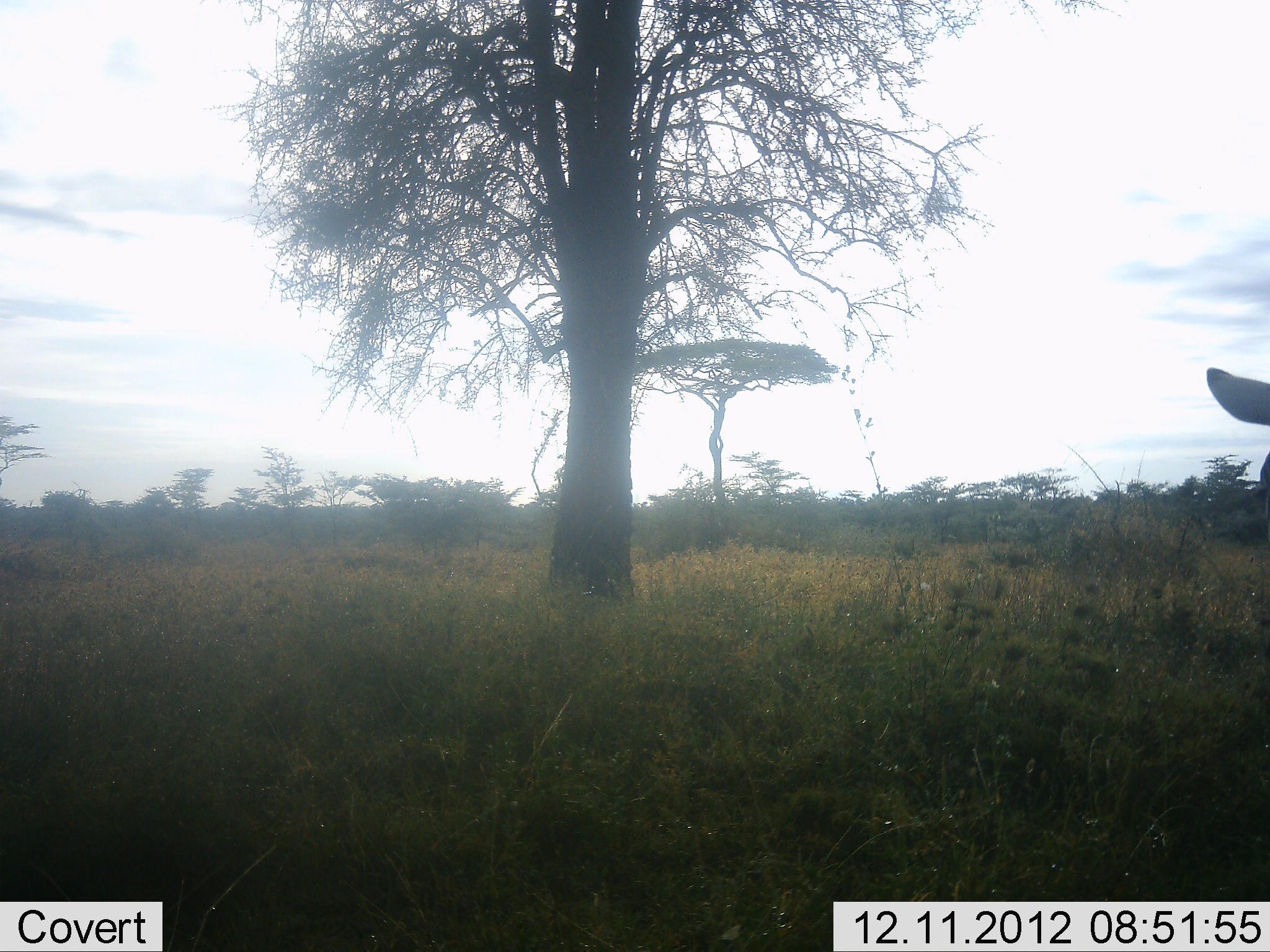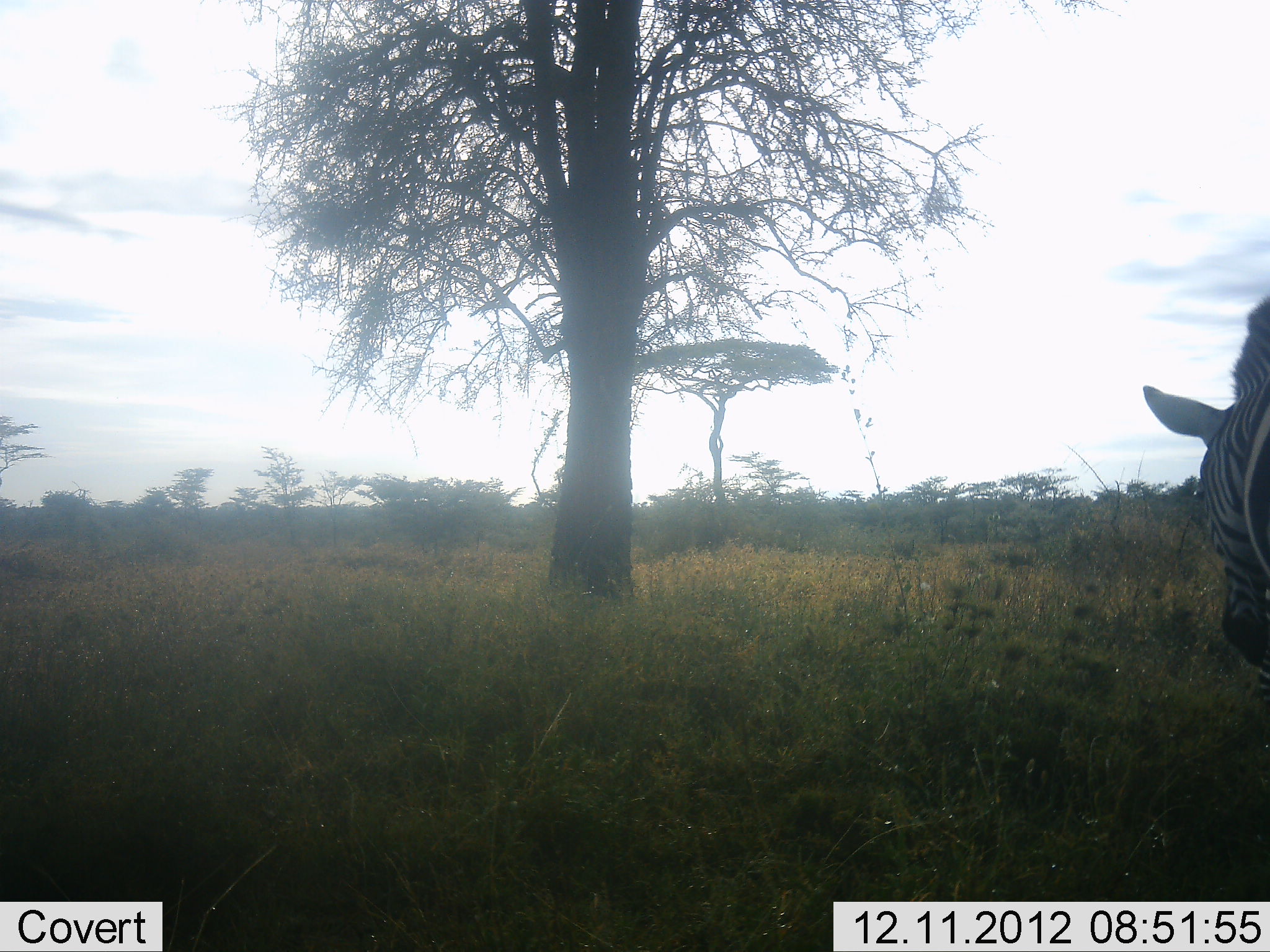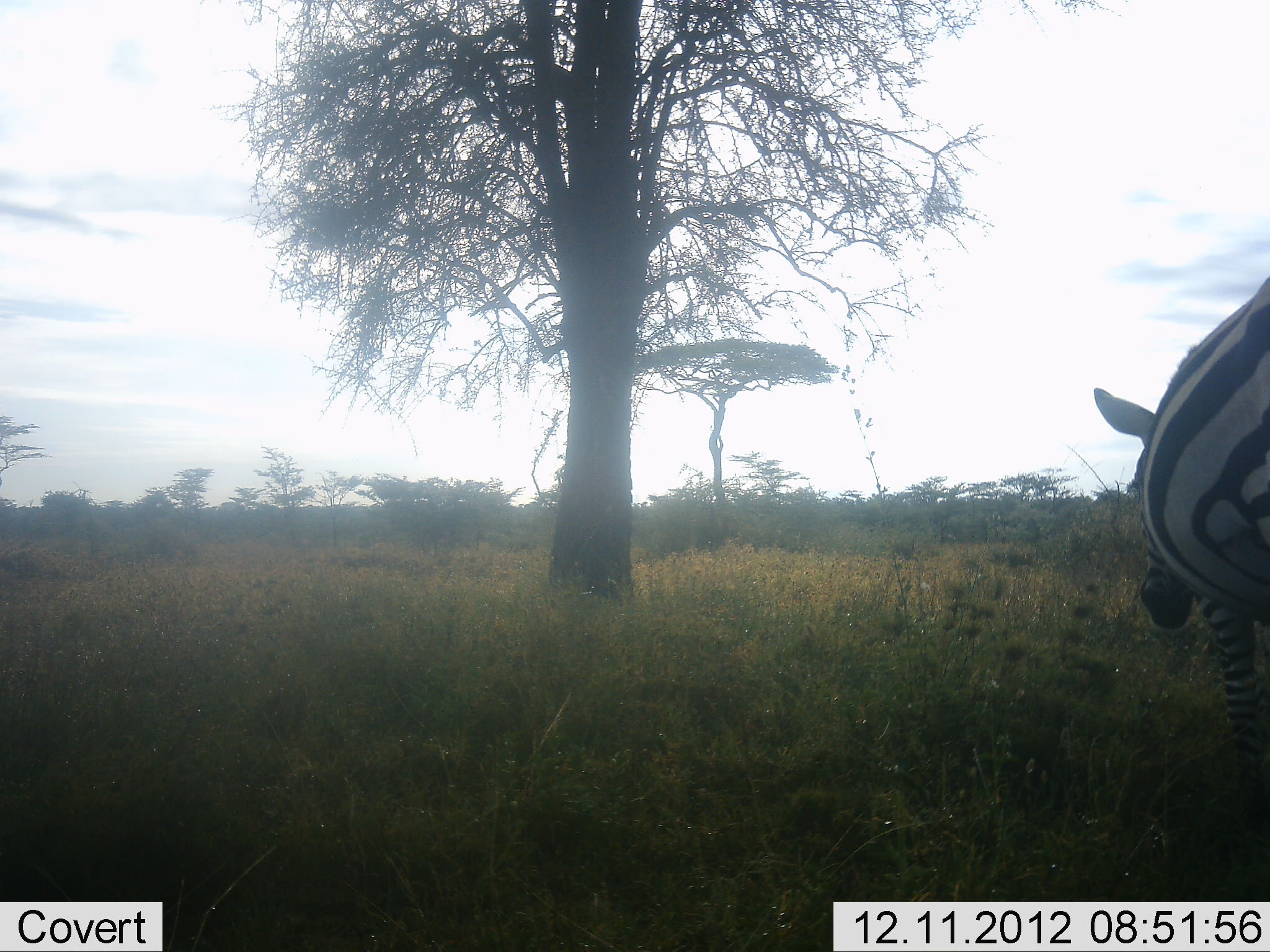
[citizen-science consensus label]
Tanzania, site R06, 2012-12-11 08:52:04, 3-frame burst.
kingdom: Animalia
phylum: Chordata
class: Mammalia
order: Perissodactyla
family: Equidae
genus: Equus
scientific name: Equus quagga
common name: plains zebra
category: zebra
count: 1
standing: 20%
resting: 0%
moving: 70%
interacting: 0%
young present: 0%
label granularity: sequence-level